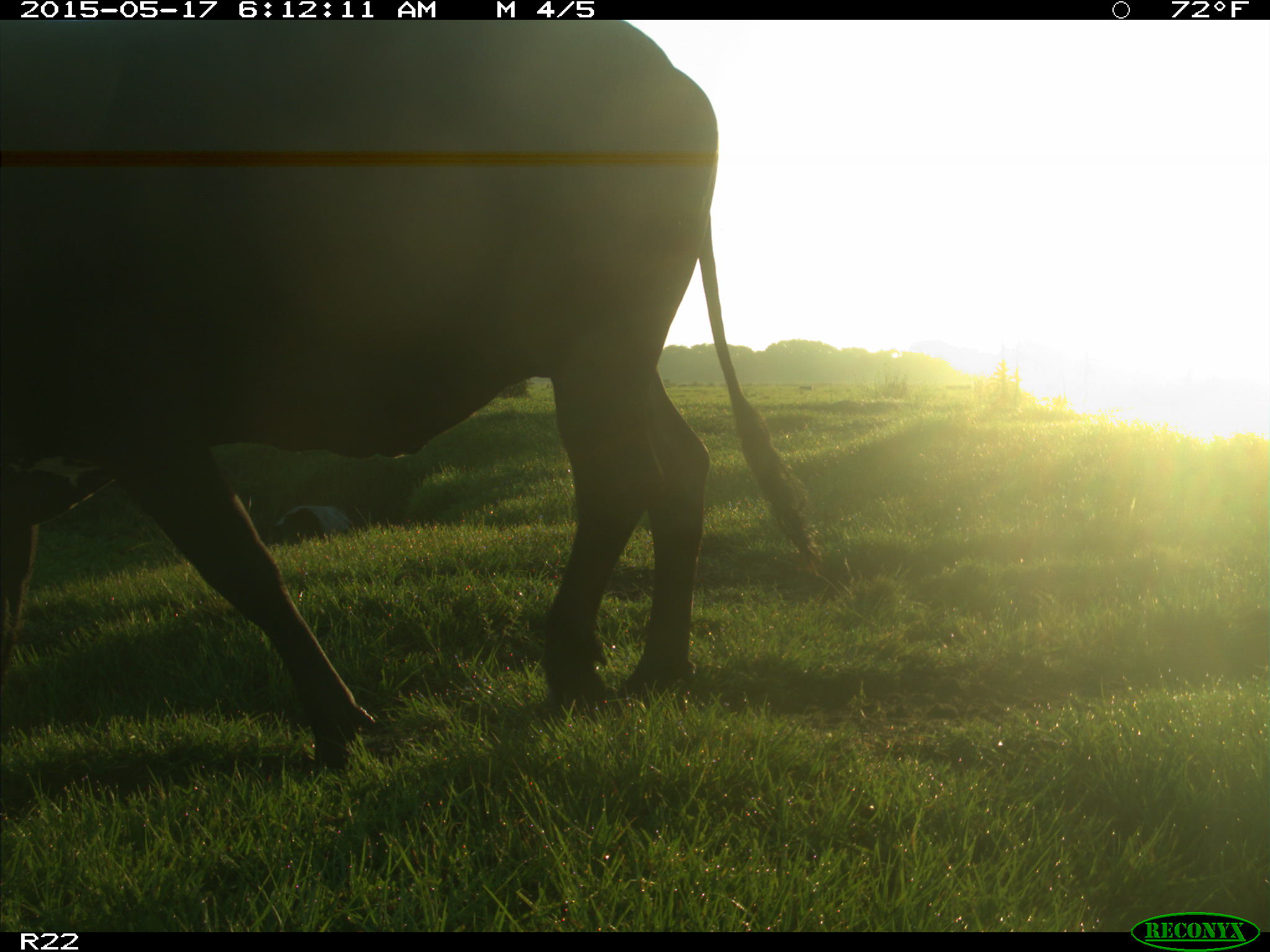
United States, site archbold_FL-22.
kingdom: Animalia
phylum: Chordata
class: Mammalia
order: Artiodactyla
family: Bovidae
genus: Bos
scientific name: Bos taurus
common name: domestic cow